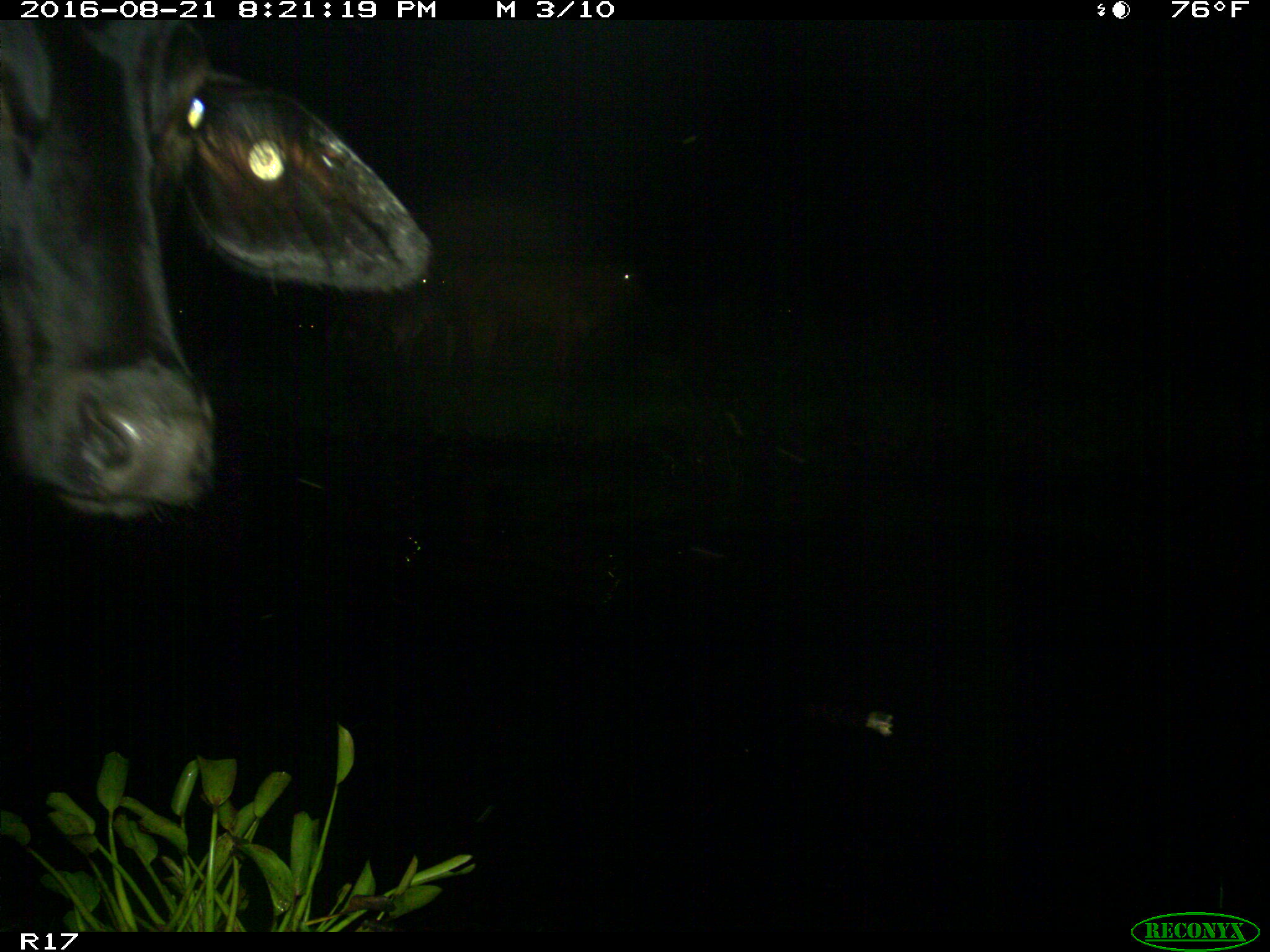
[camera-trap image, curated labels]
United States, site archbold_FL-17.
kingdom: Animalia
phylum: Chordata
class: Mammalia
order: Artiodactyla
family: Bovidae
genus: Bos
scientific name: Bos taurus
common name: domestic cow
Bos taurus (domestic cow).